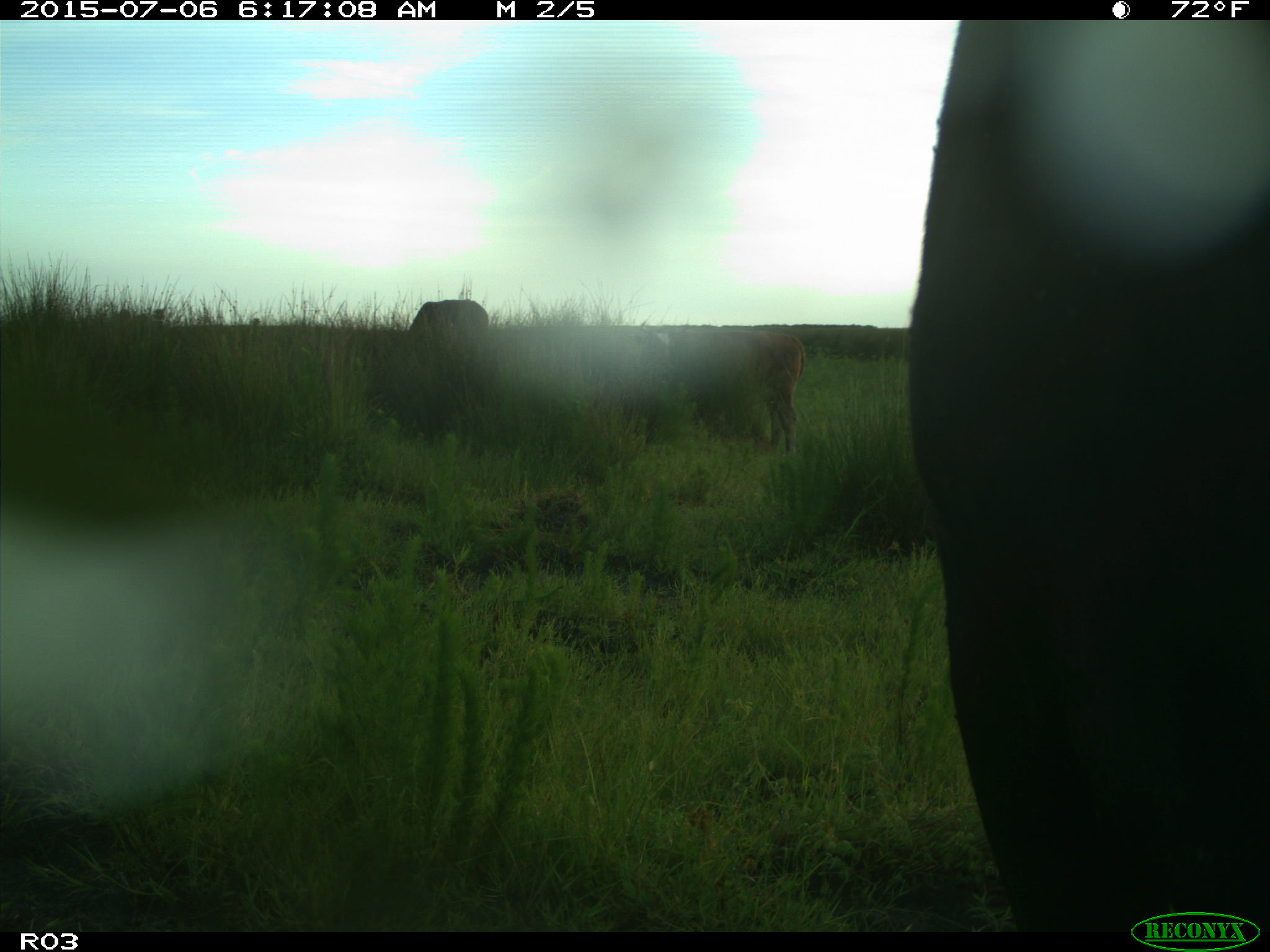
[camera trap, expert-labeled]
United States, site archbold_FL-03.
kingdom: Animalia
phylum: Chordata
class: Mammalia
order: Artiodactyla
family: Bovidae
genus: Bos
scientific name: Bos taurus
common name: domestic cow